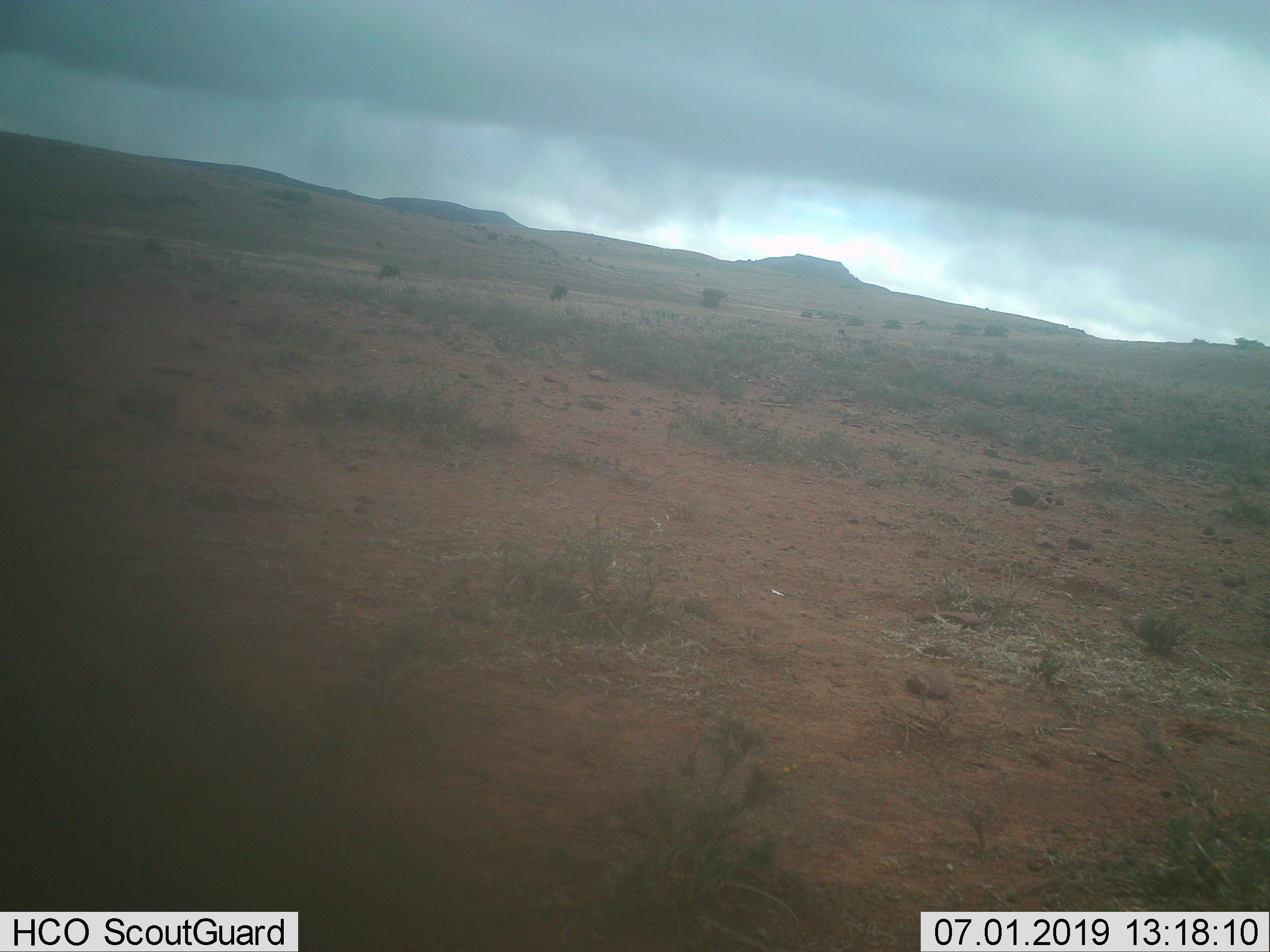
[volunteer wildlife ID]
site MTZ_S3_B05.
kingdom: Animalia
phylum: Chordata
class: Mammalia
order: Artiodactyla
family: Bovidae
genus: Connochaetes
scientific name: Connochaetes gnou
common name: black wildebeest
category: wildebeestblack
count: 3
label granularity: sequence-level